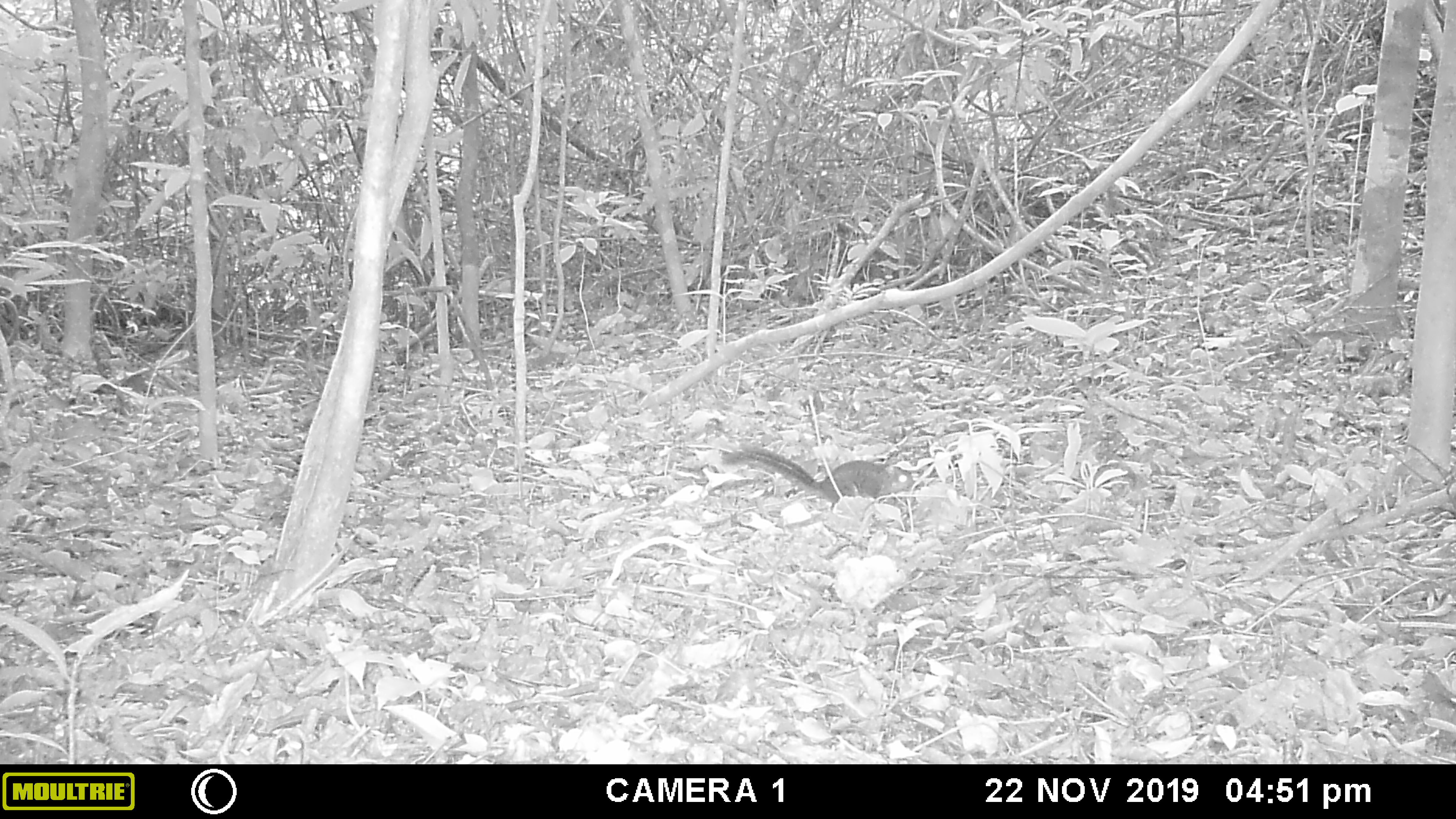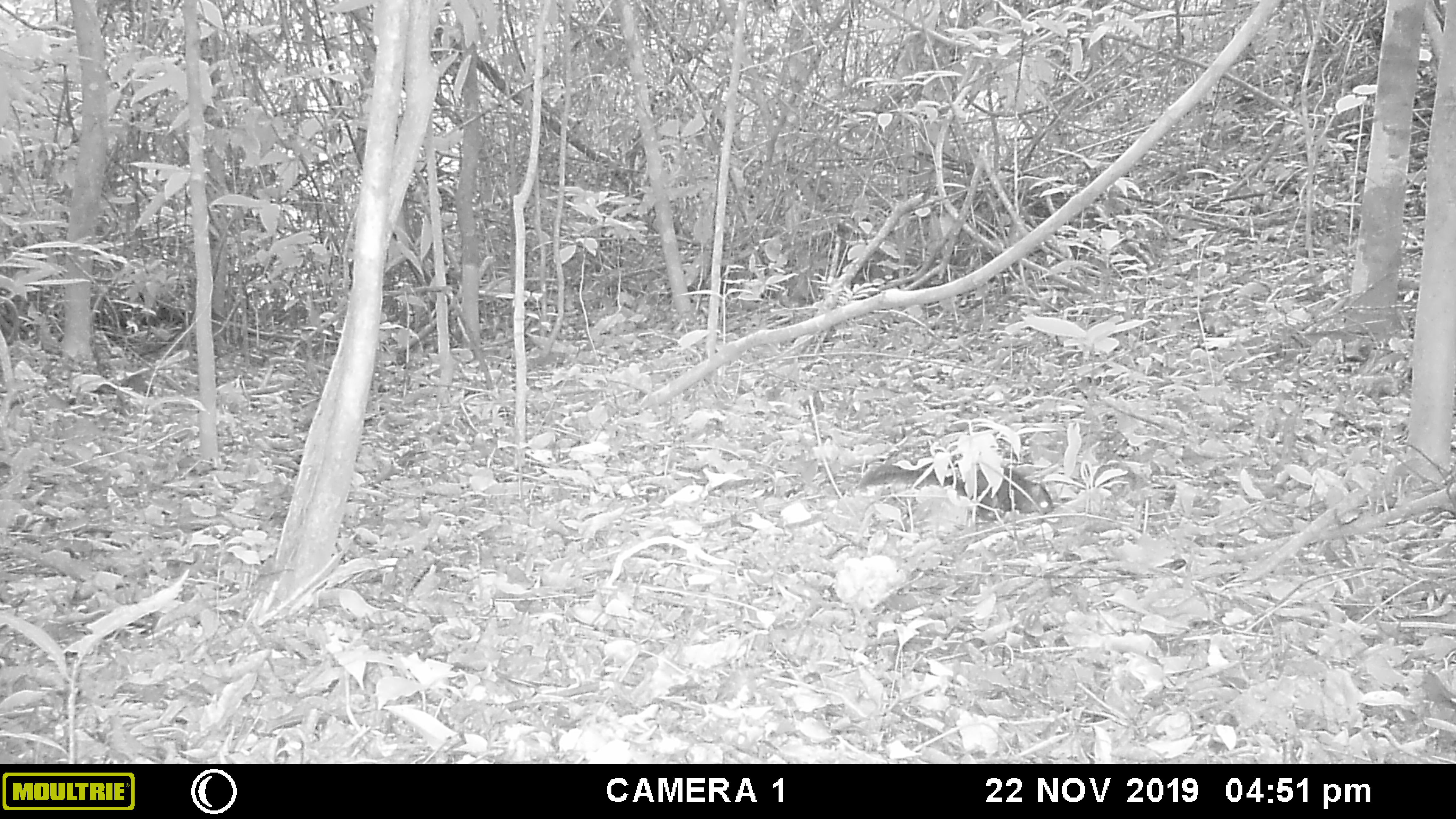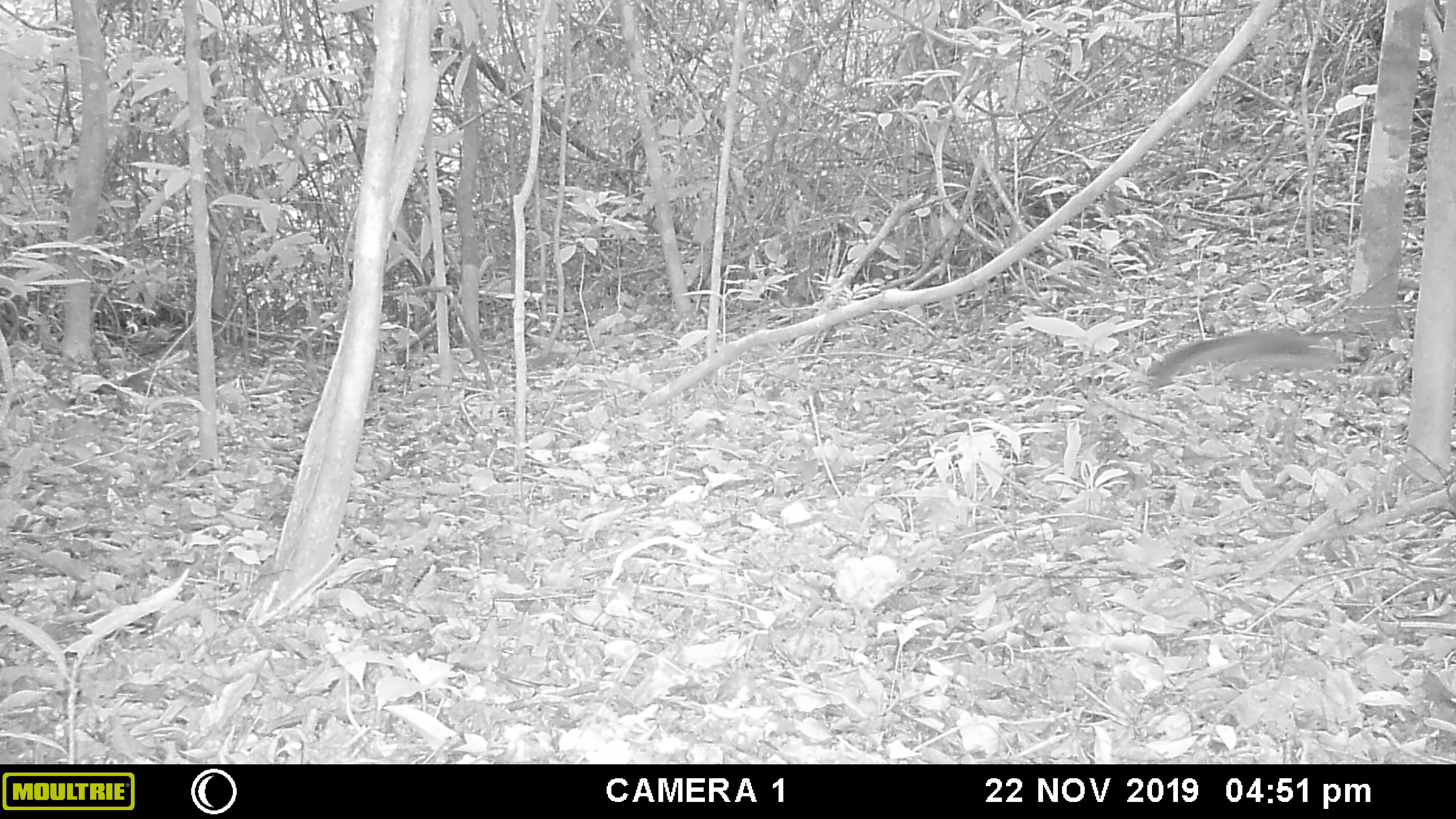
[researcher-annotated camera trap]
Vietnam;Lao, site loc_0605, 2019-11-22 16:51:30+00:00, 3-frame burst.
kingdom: Animalia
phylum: Chordata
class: Mammalia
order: Rodentia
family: Sciuridae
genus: Dremomys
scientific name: Dremomys rufigenis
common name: red-cheeked squirrel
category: red cheeked squirrel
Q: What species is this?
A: Red cheeked squirrel (red-cheeked squirrel) (Dremomys rufigenis).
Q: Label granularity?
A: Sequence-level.